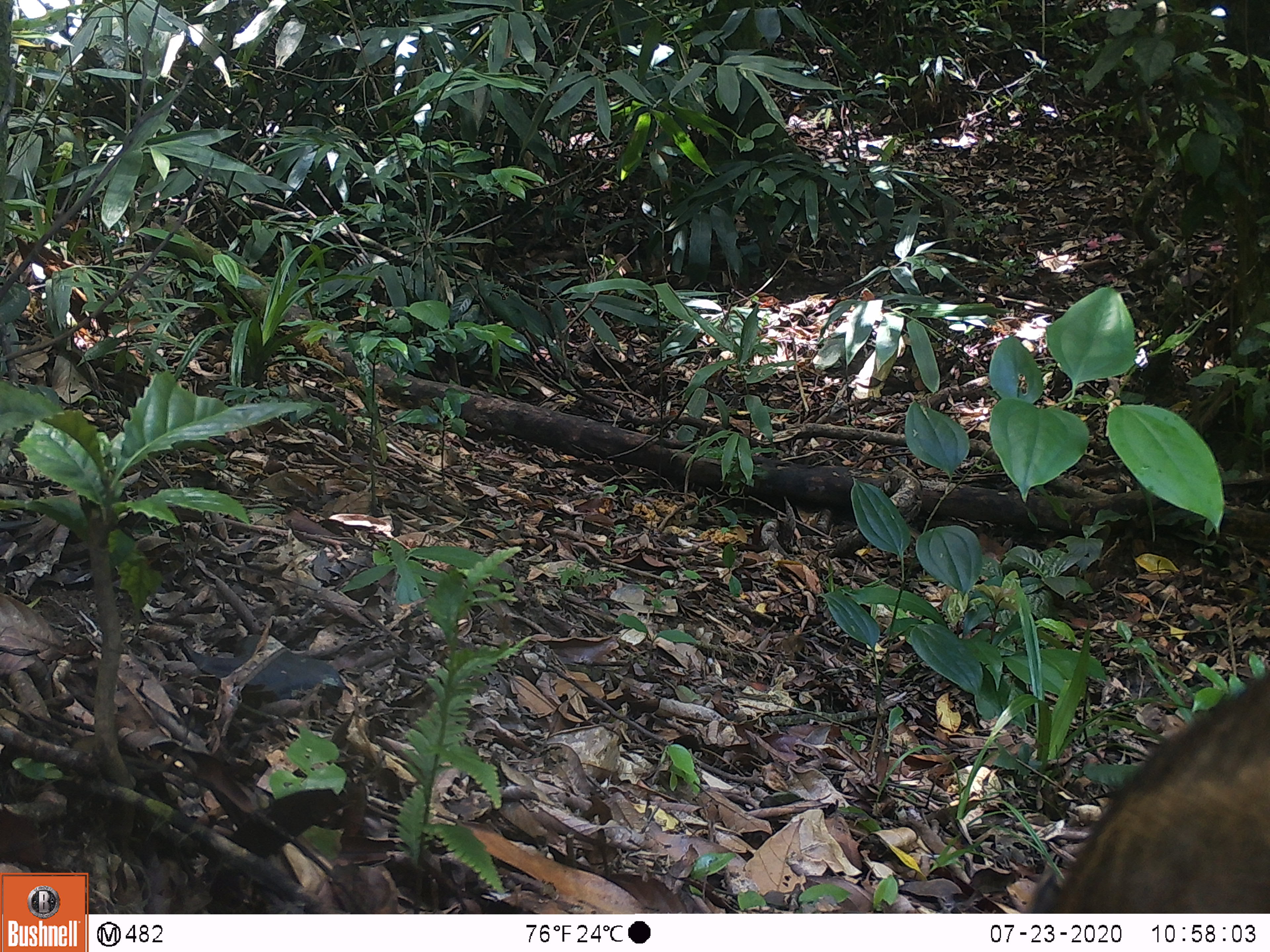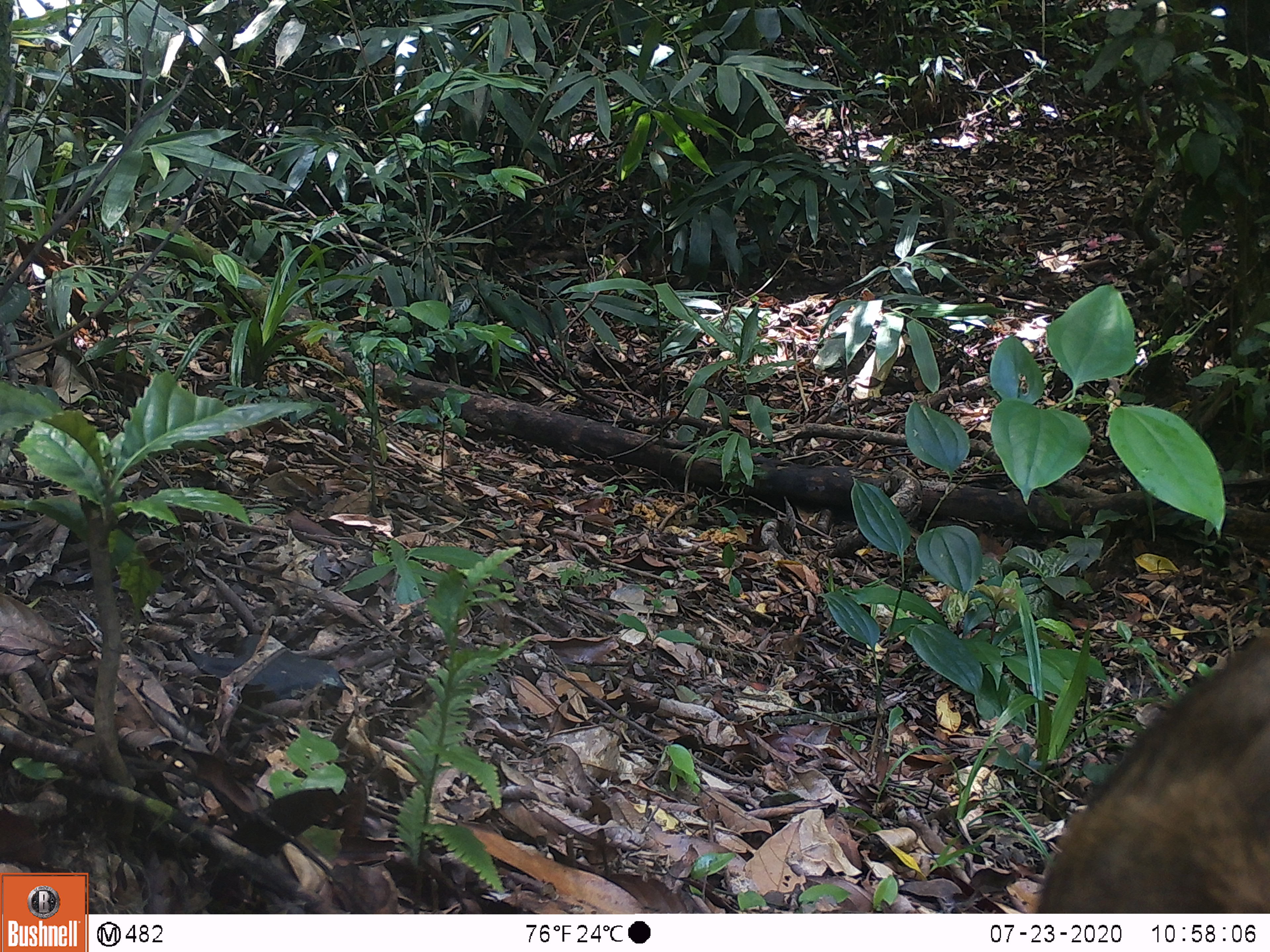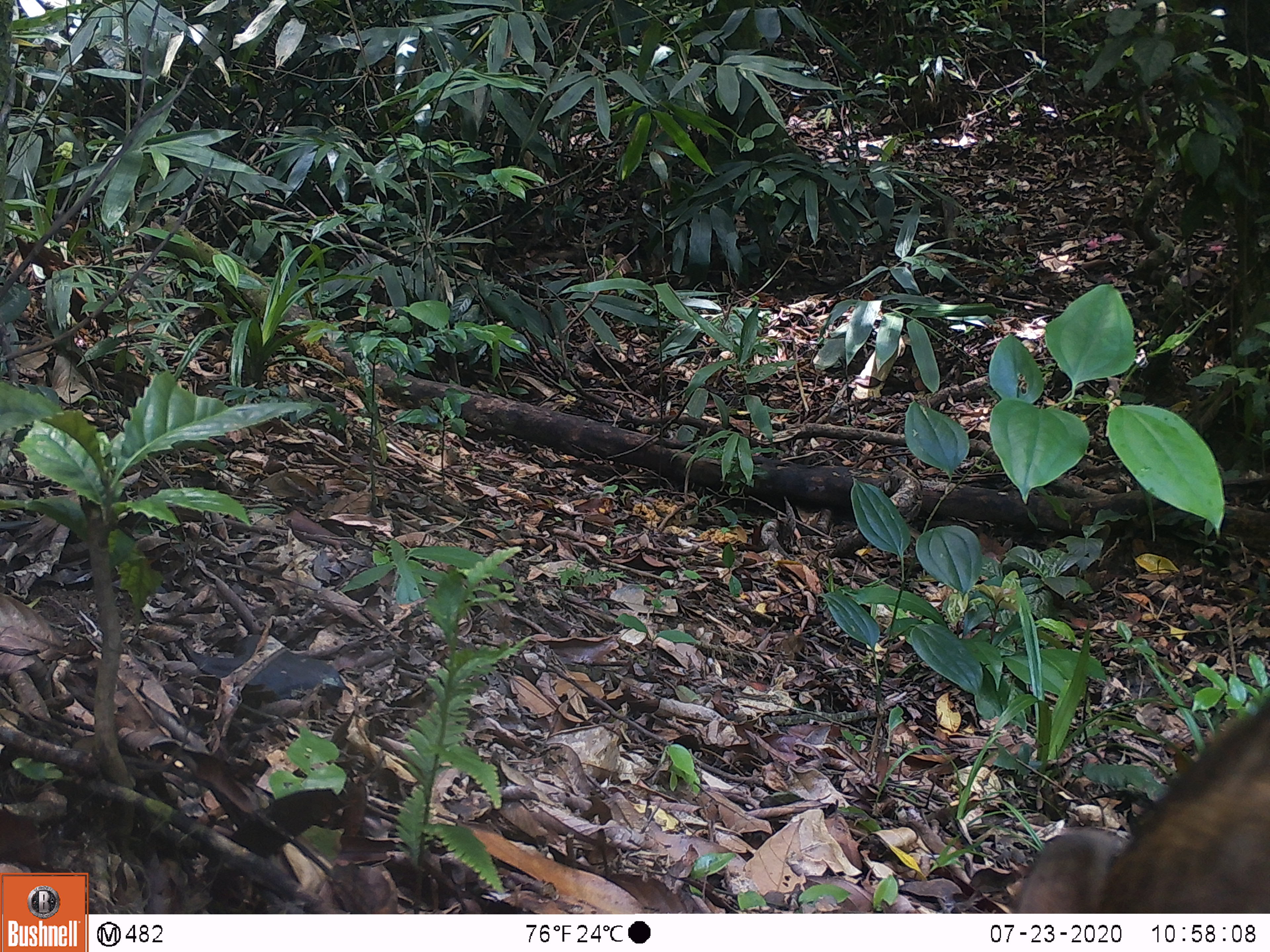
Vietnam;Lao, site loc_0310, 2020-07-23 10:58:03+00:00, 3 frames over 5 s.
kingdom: Animalia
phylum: Chordata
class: Mammalia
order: Artiodactyla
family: Suidae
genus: Sus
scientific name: Sus scrofa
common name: eurasian wild pig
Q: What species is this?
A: Eurasian wild pig (Sus scrofa).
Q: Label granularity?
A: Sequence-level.